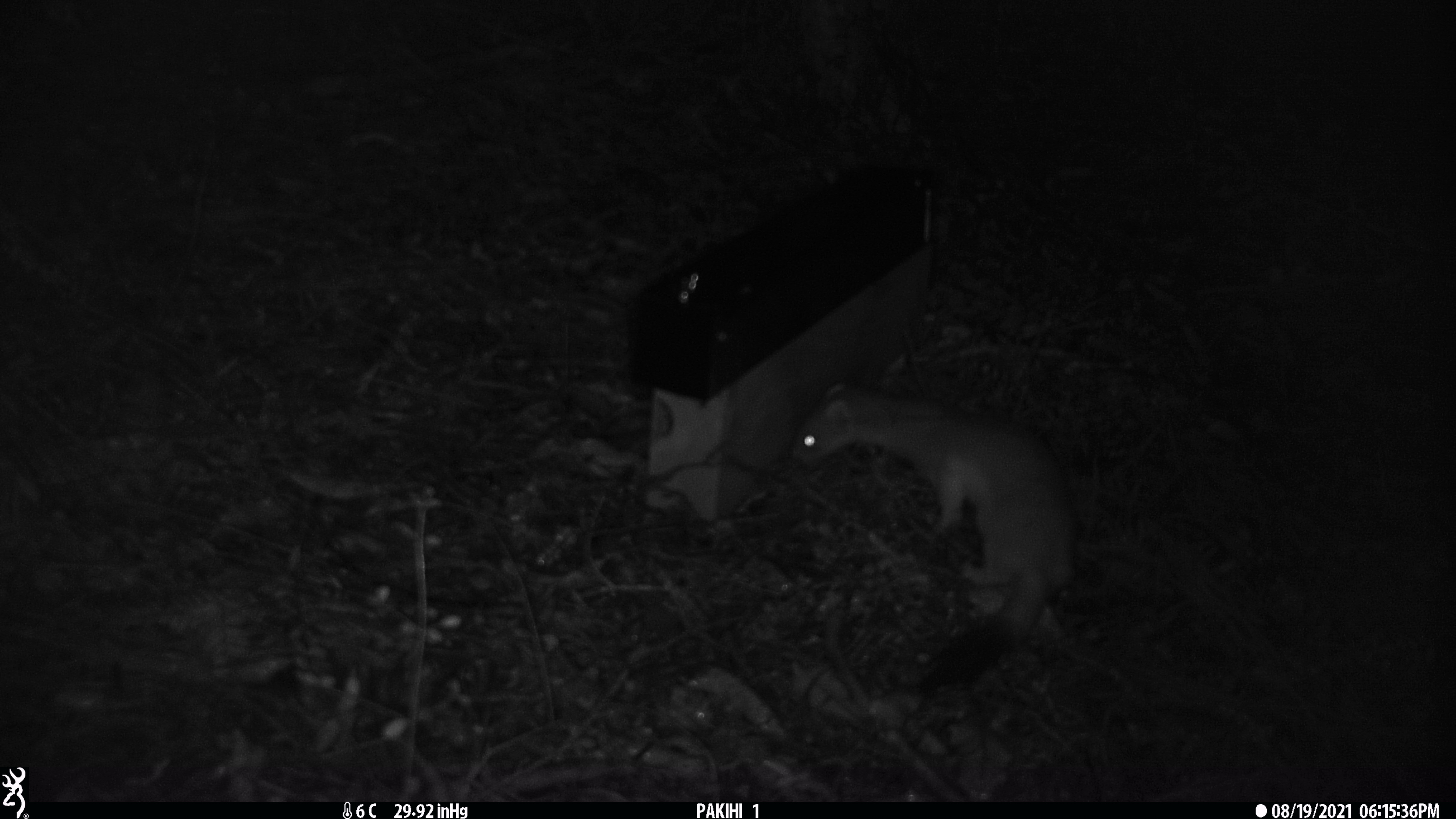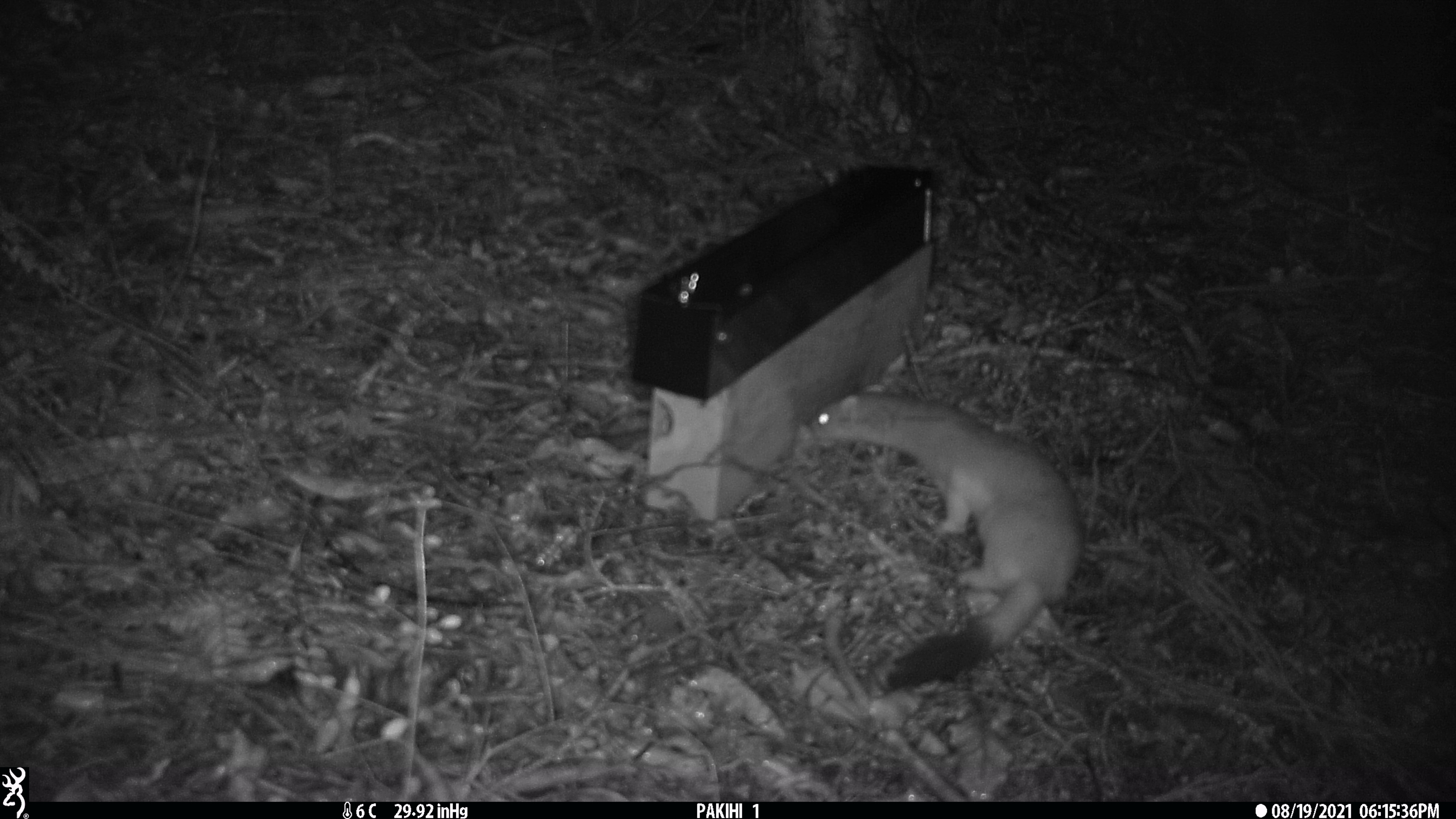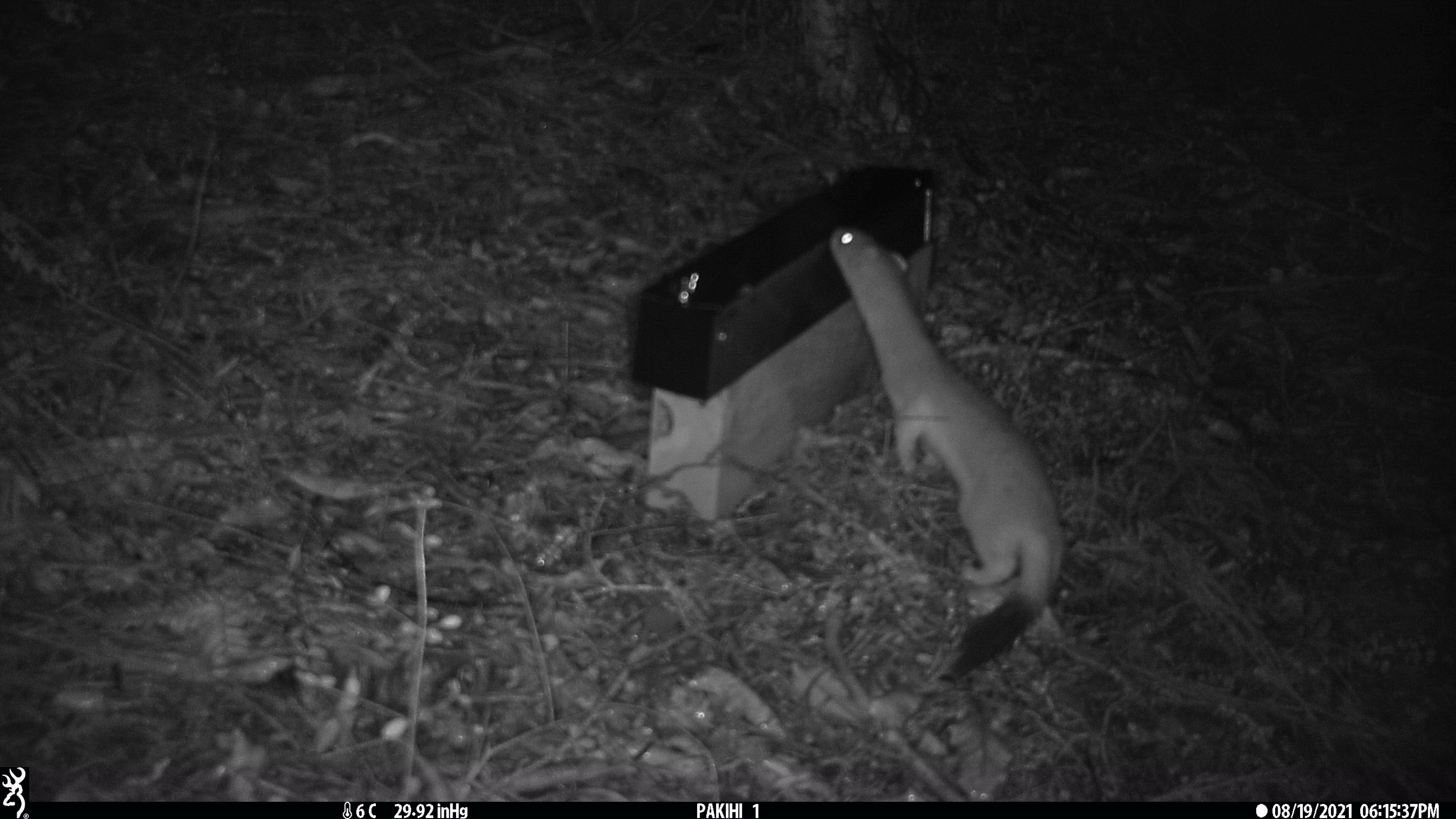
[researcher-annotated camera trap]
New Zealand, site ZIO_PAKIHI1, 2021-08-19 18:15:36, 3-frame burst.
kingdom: Animalia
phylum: Chordata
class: Mammalia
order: Carnivora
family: Mustelidae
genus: Mustela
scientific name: Mustela erminea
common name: stoat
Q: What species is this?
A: Stoat (Mustela erminea).